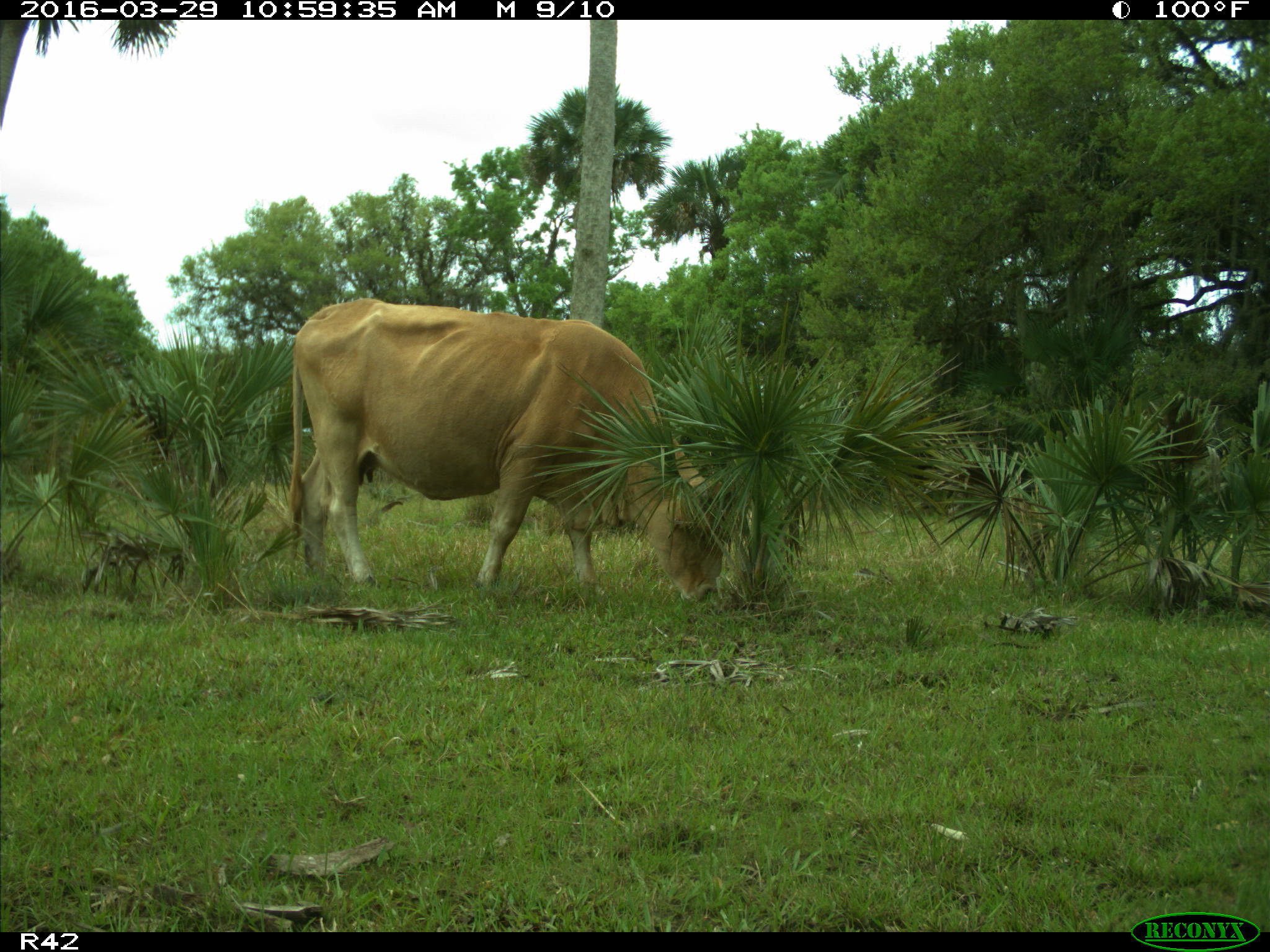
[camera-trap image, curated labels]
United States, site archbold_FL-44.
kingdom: Animalia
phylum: Chordata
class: Mammalia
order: Artiodactyla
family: Bovidae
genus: Bos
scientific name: Bos taurus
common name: domestic cow